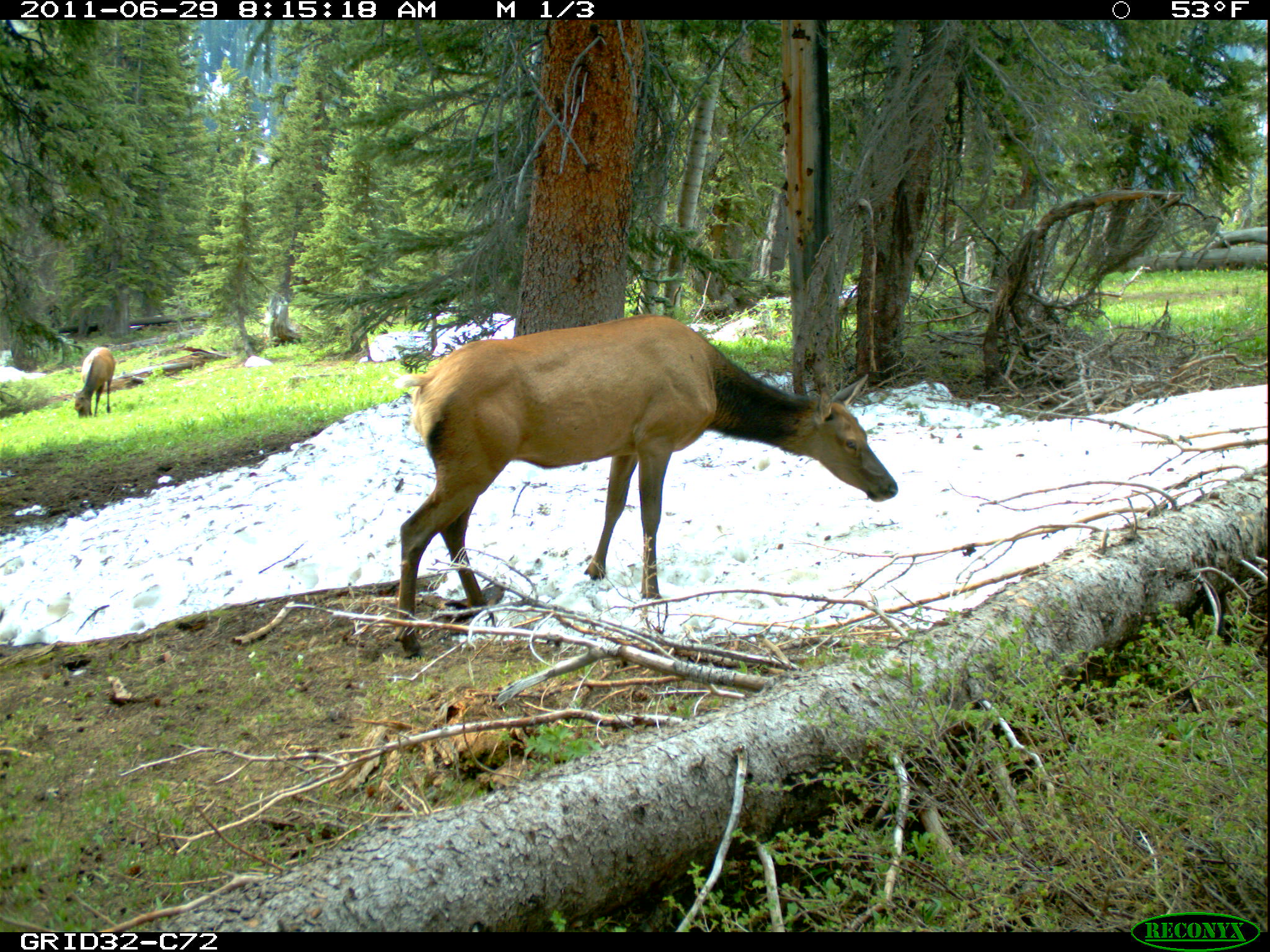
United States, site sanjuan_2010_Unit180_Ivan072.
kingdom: Animalia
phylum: Chordata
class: Mammalia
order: Artiodactyla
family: Cervidae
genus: Cervus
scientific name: Cervus elaphus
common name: red deer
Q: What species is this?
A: Cervus elaphus (red deer).